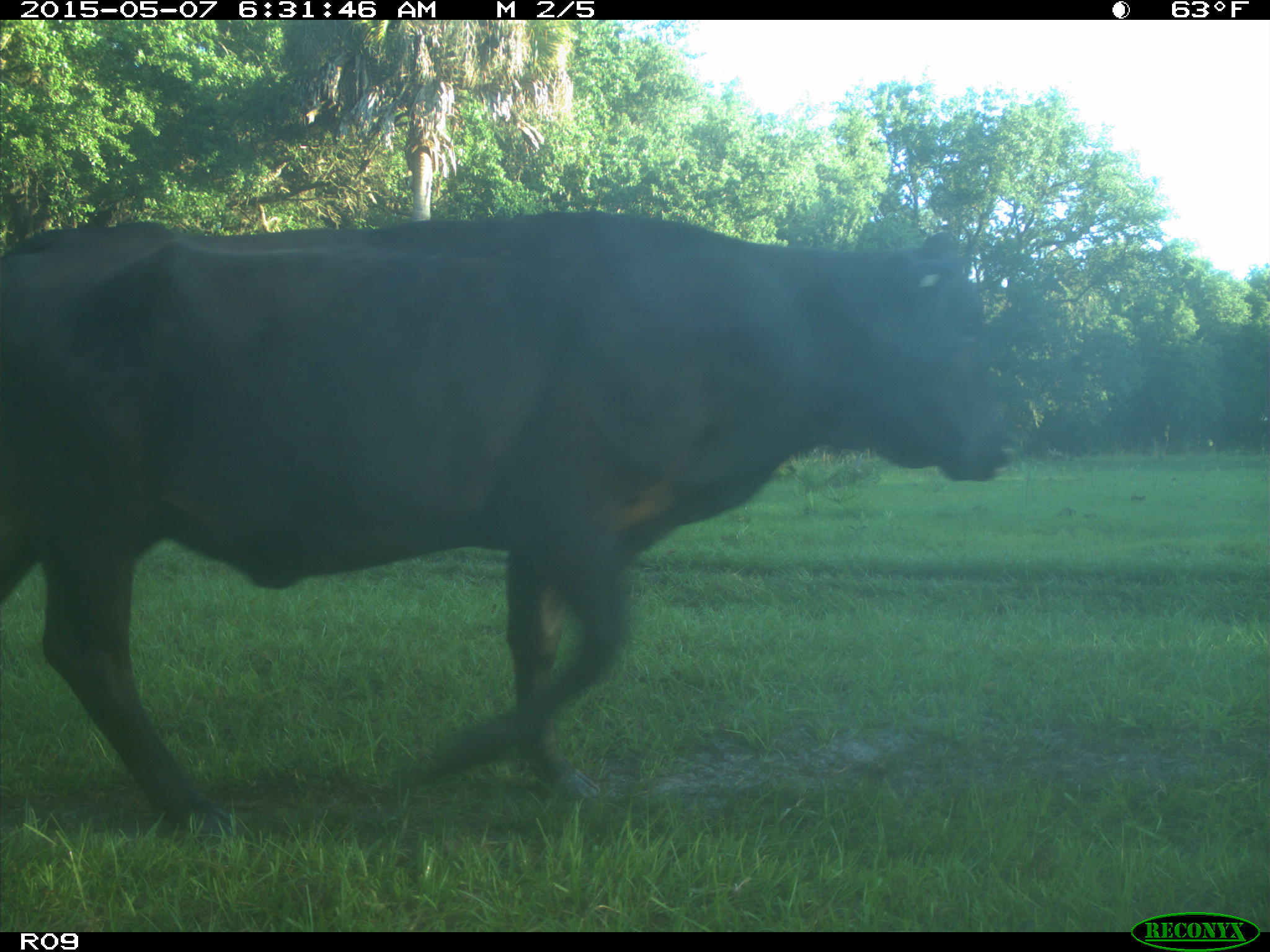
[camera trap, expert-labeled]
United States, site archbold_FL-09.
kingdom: Animalia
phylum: Chordata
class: Mammalia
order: Artiodactyla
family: Bovidae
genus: Bos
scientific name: Bos taurus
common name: domestic cow